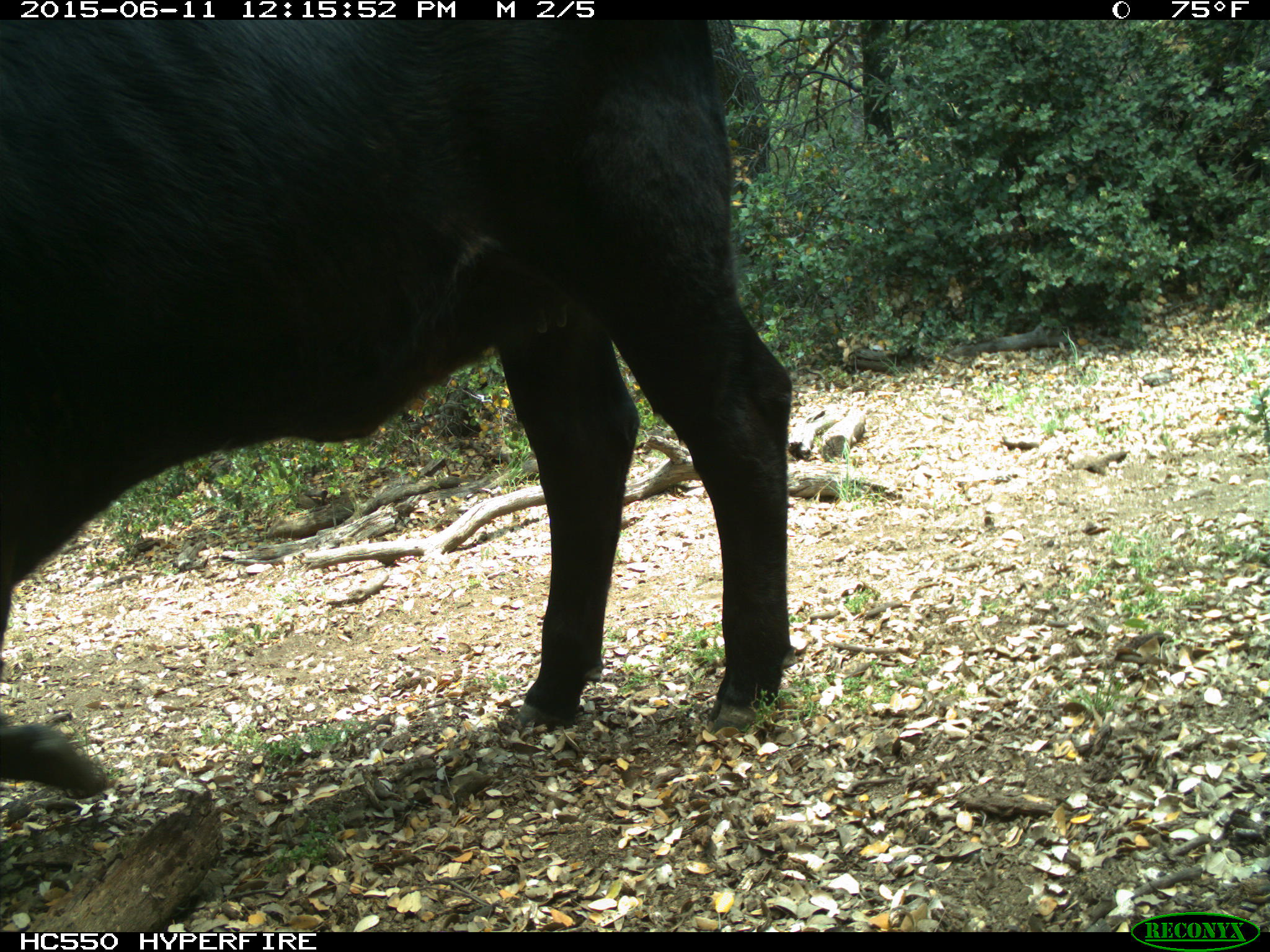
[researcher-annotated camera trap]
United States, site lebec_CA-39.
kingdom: Animalia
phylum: Chordata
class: Mammalia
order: Artiodactyla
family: Bovidae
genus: Bos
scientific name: Bos taurus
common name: domestic cow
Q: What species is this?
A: Bos taurus (domestic cow).